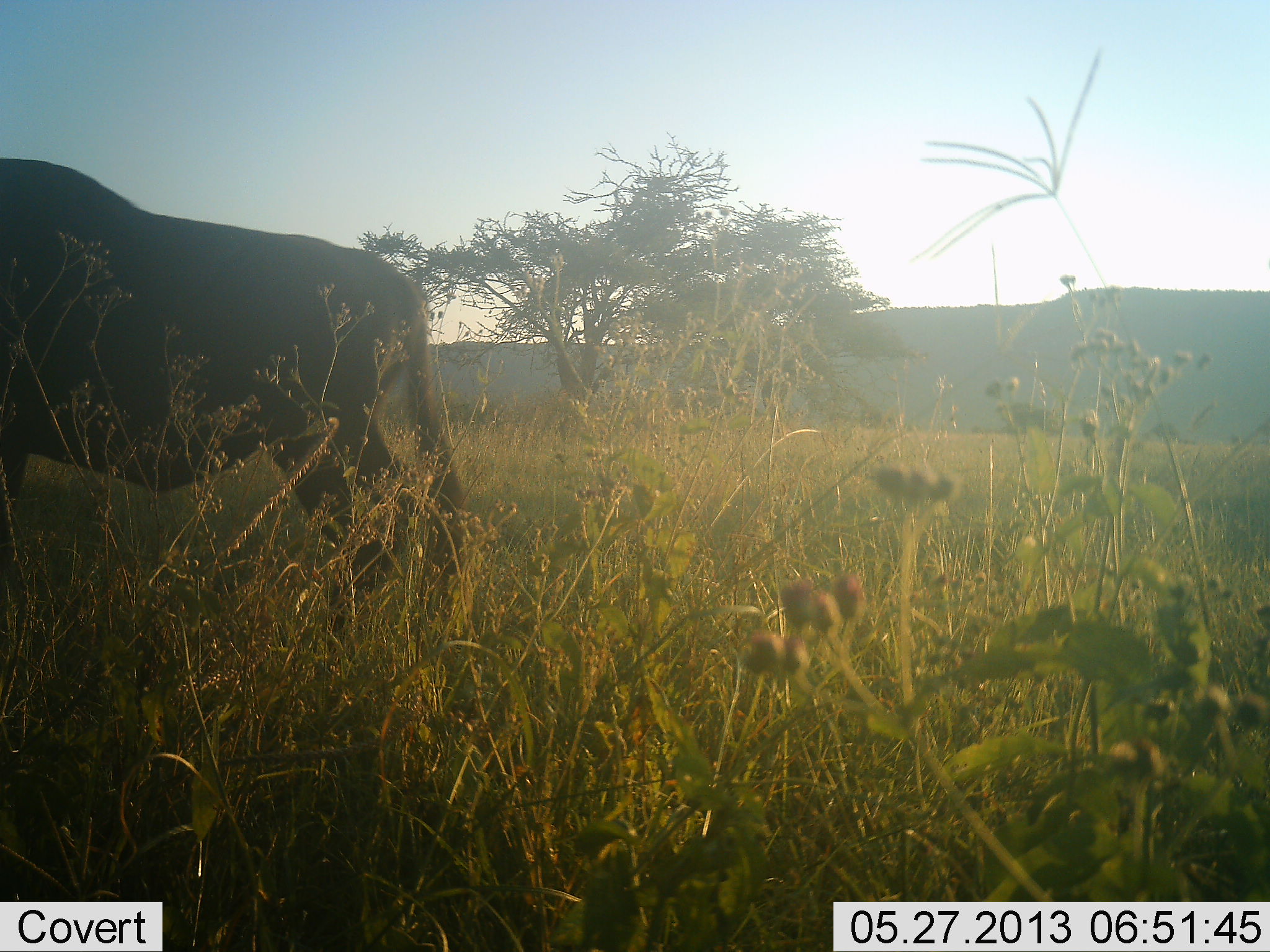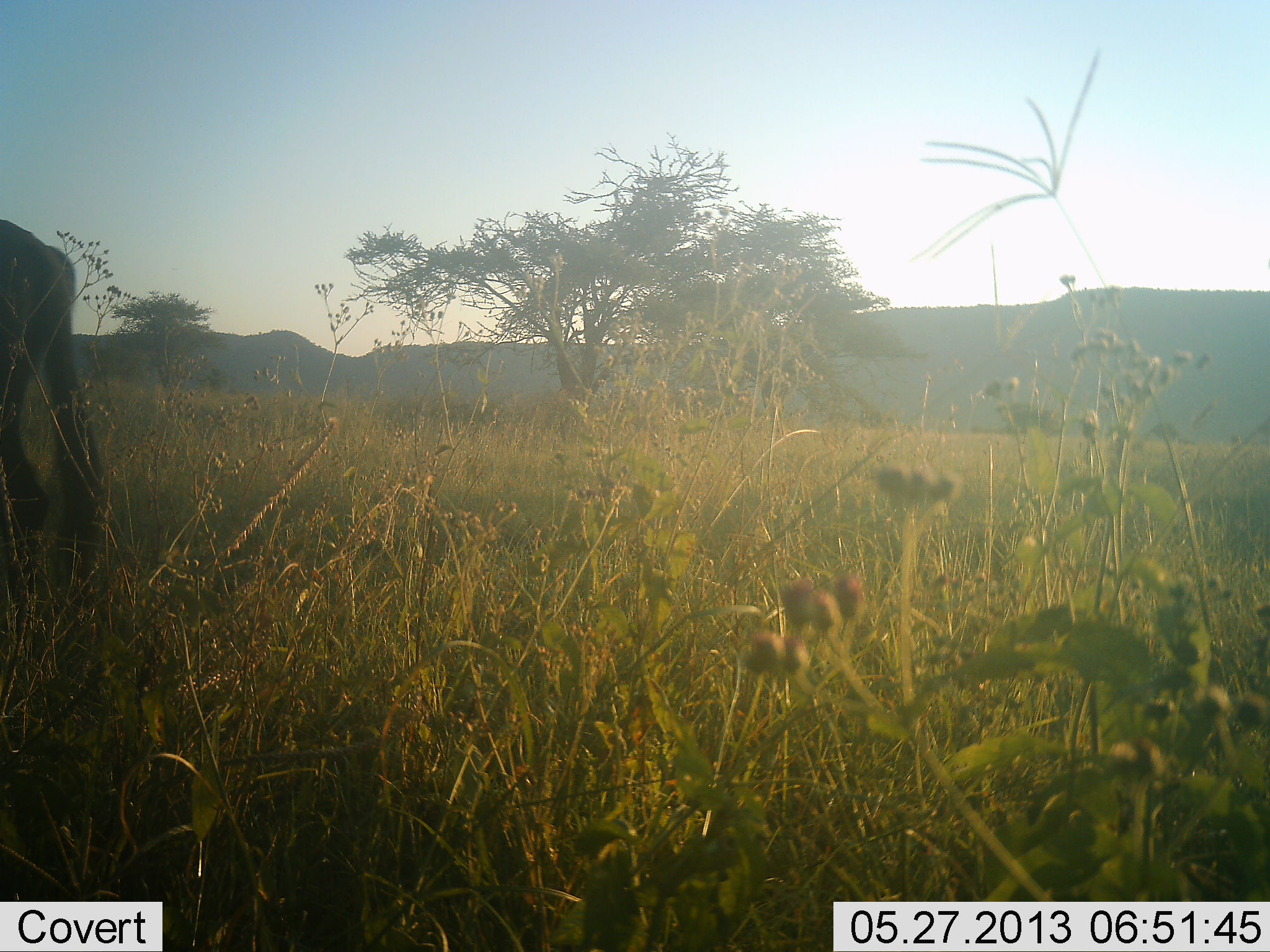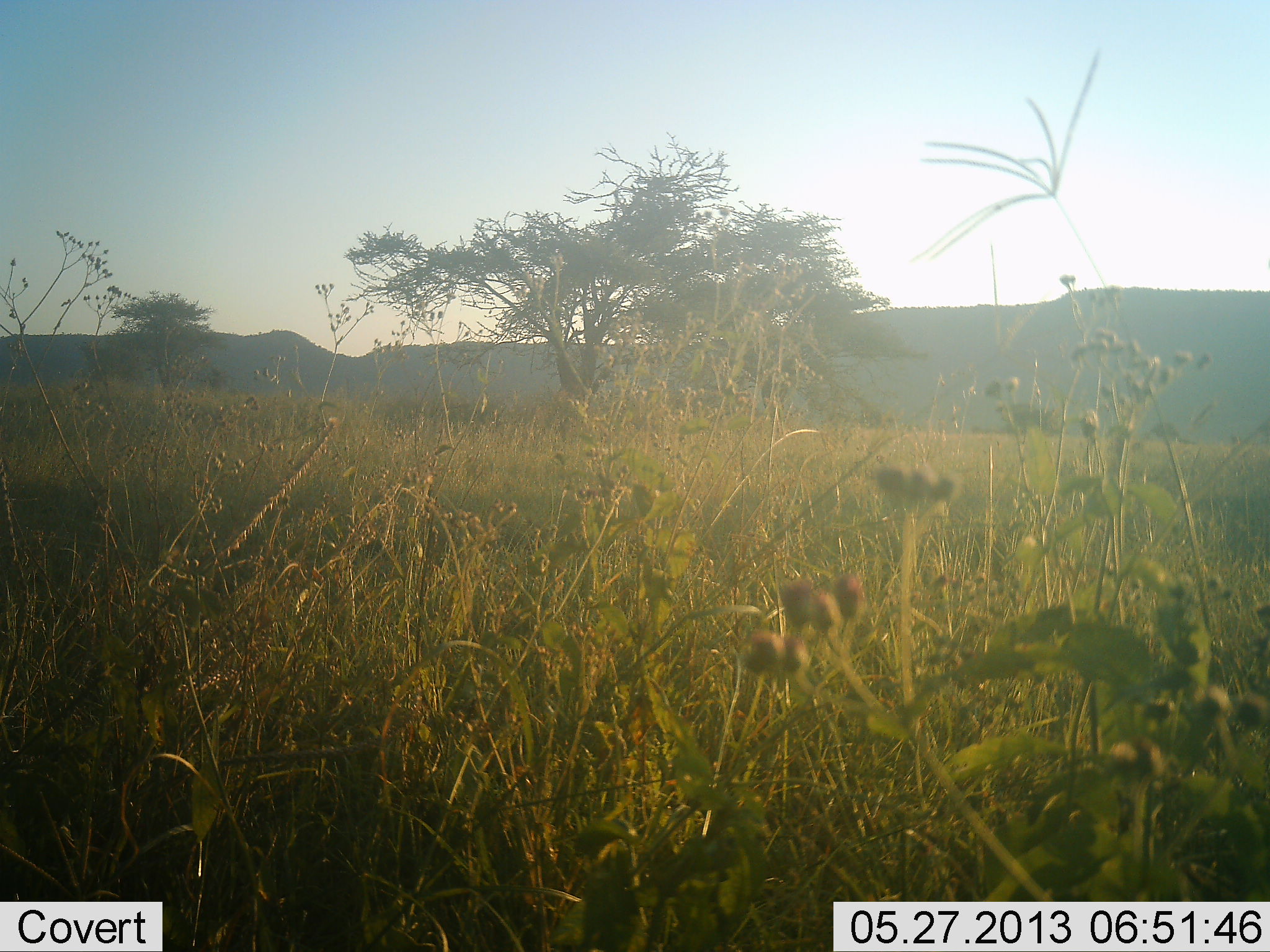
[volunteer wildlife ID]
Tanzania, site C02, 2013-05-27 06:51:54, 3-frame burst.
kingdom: Animalia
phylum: Chordata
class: Mammalia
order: Artiodactyla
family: Bovidae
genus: Connochaetes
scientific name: Connochaetes taurinus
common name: blue wildebeest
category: wildebeest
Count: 1.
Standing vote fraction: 0%.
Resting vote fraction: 0%.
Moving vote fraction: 100%.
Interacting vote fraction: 0%.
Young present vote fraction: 0%.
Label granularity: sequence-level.